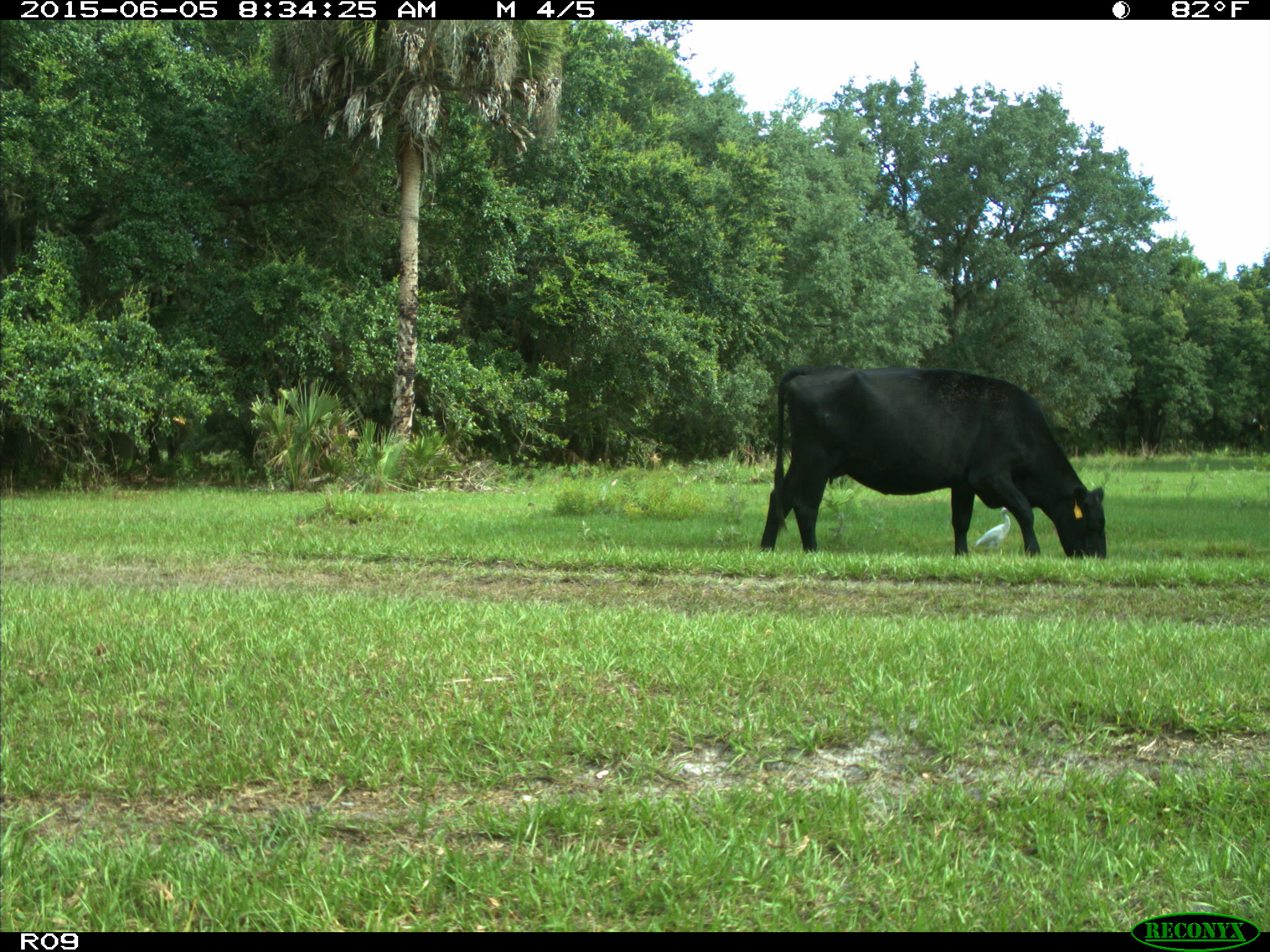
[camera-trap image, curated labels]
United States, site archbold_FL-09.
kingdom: Animalia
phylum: Chordata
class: Mammalia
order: Artiodactyla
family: Bovidae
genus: Bos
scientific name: Bos taurus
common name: domestic cow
Bos taurus (domestic cow).